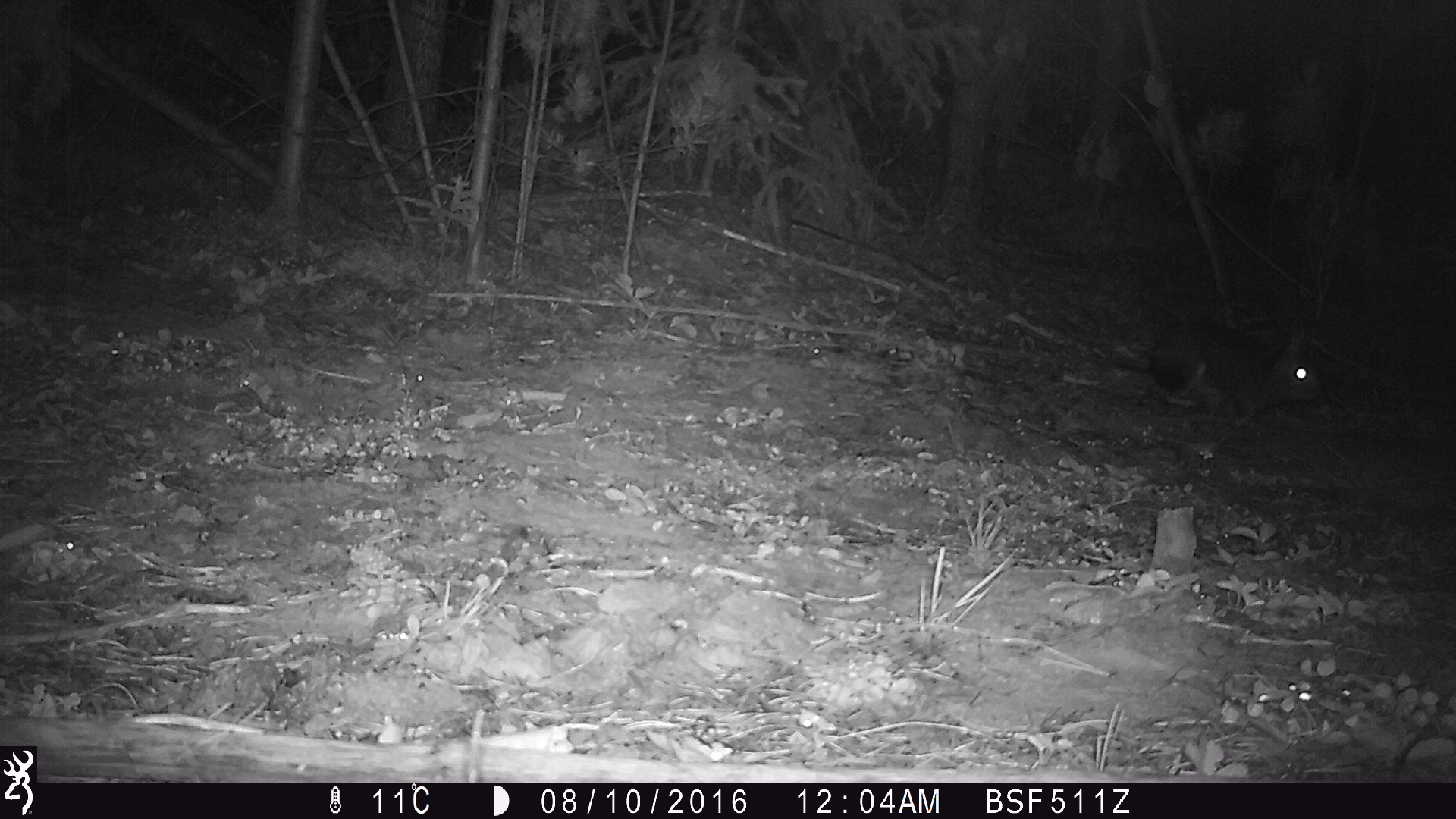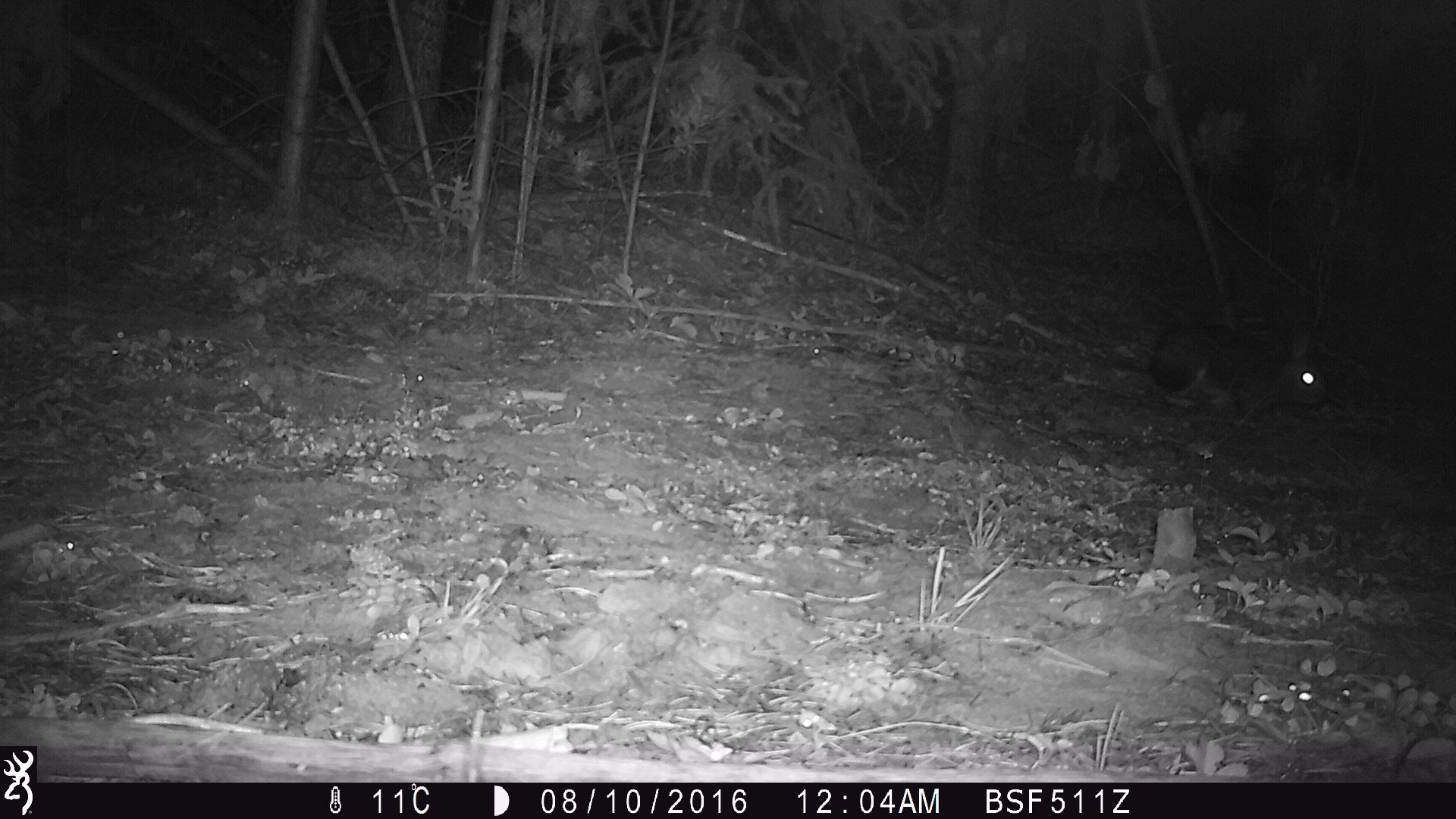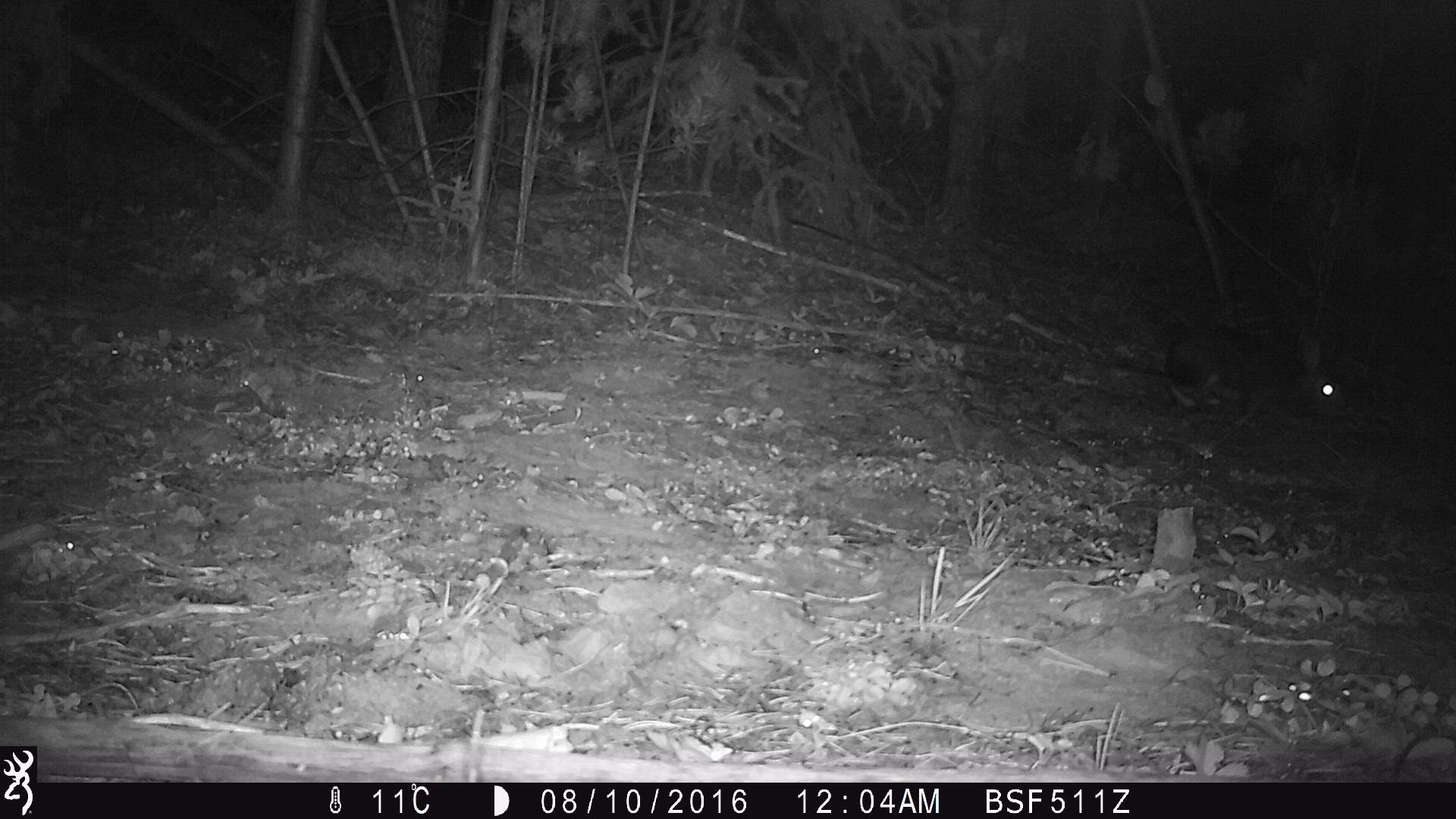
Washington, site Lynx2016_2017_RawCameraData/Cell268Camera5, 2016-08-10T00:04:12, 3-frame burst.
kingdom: Animalia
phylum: Chordata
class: Mammalia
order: Lagomorpha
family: Leporidae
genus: Lepus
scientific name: Lepus americanus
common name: snowshoe hare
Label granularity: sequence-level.